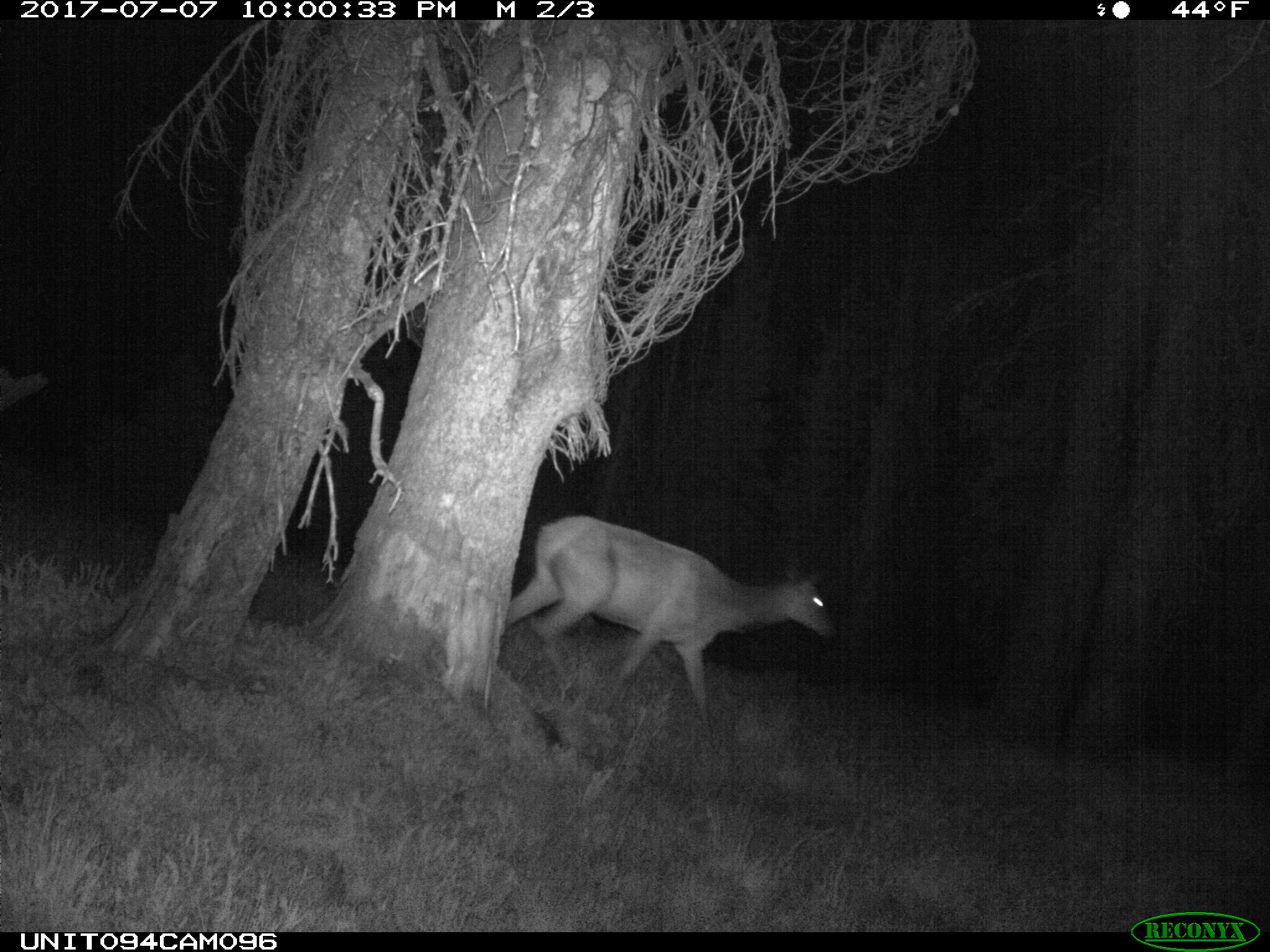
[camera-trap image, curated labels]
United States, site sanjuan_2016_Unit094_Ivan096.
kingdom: Animalia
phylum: Chordata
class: Mammalia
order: Artiodactyla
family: Cervidae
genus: Cervus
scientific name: Cervus elaphus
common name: red deer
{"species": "Cervus elaphus (red deer)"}